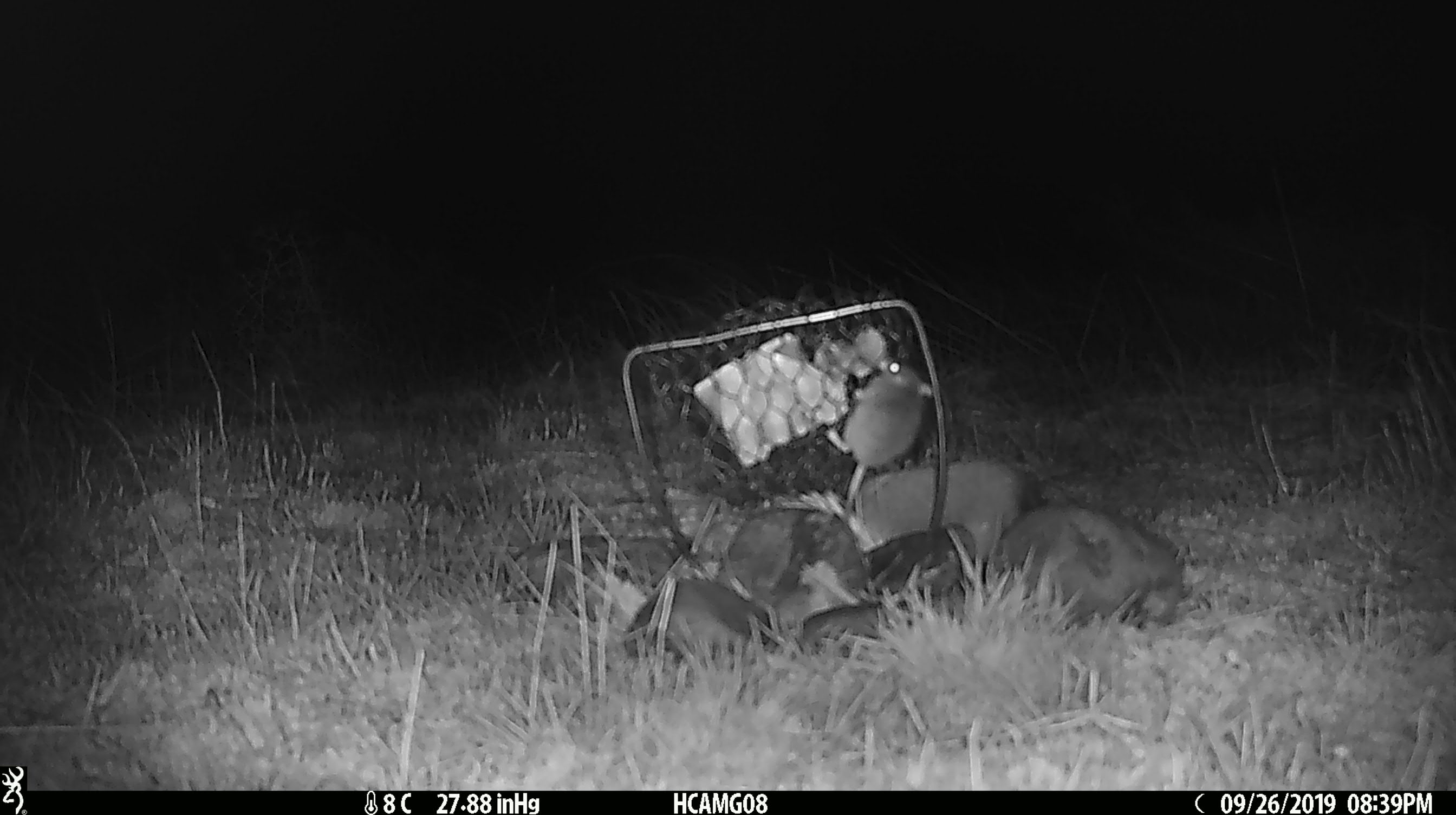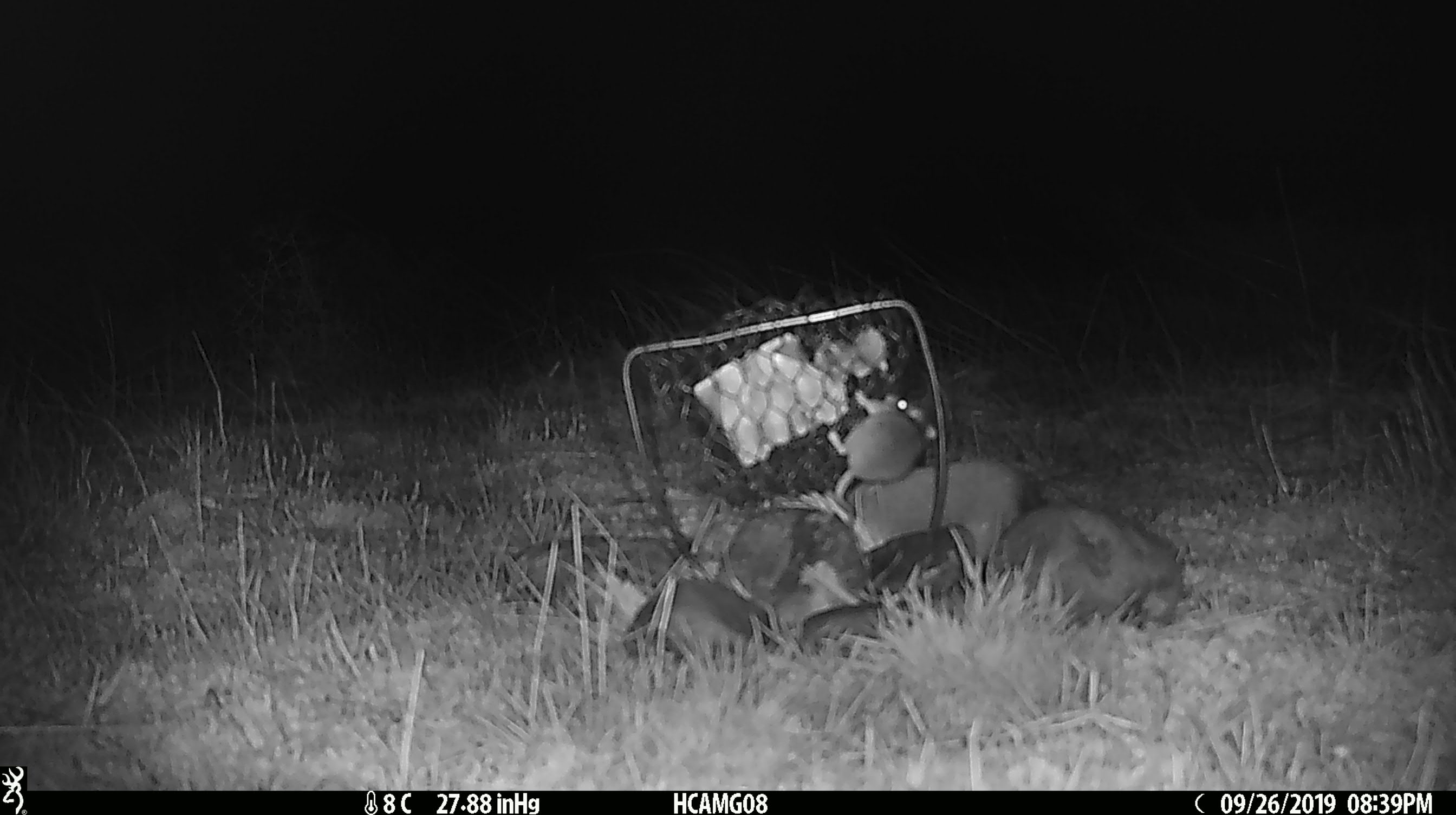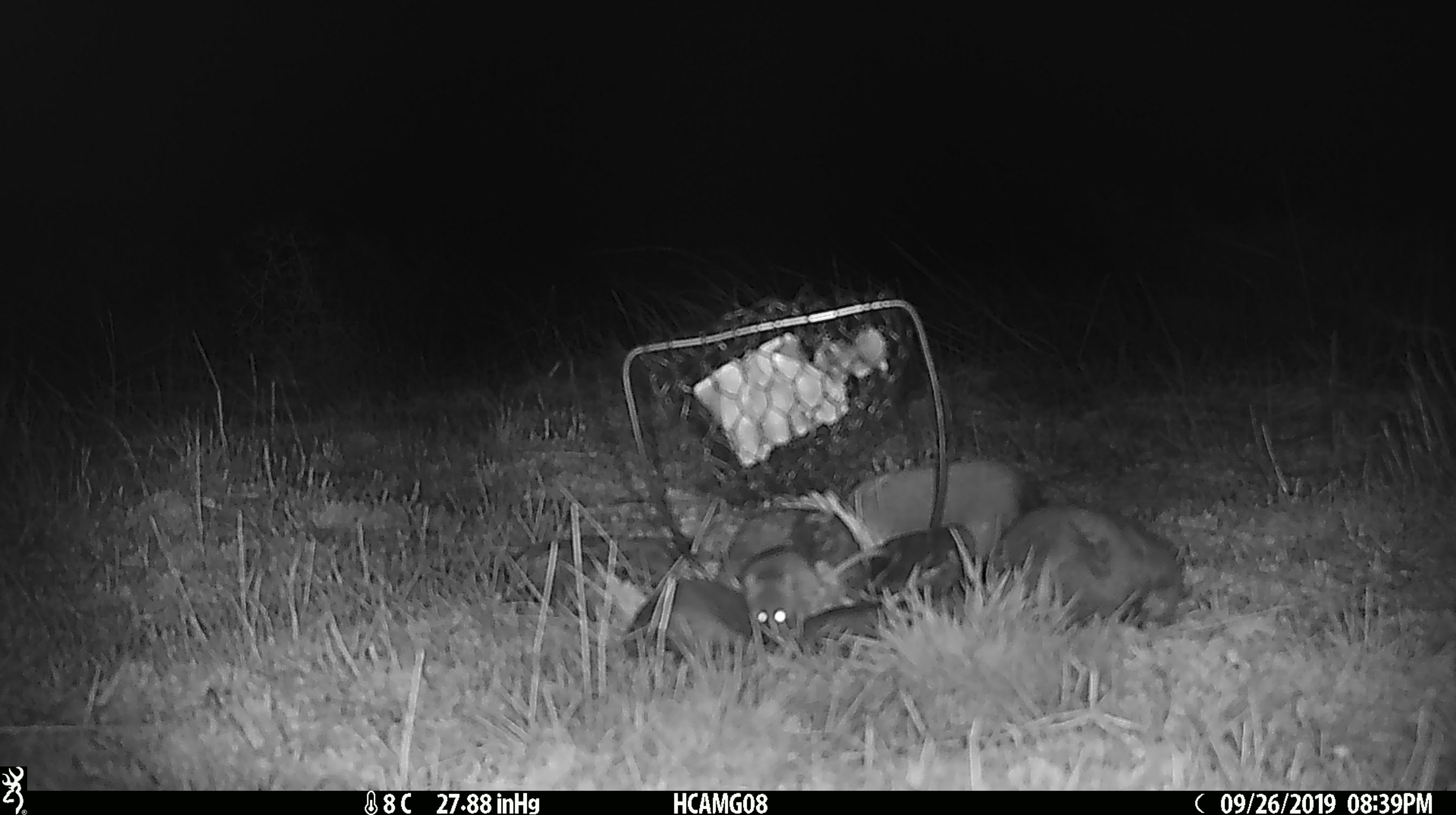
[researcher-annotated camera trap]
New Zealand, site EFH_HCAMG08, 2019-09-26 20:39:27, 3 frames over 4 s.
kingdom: Animalia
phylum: Chordata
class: Mammalia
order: Rodentia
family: Muridae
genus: Mus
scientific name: Mus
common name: mouse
Mouse (Mus).